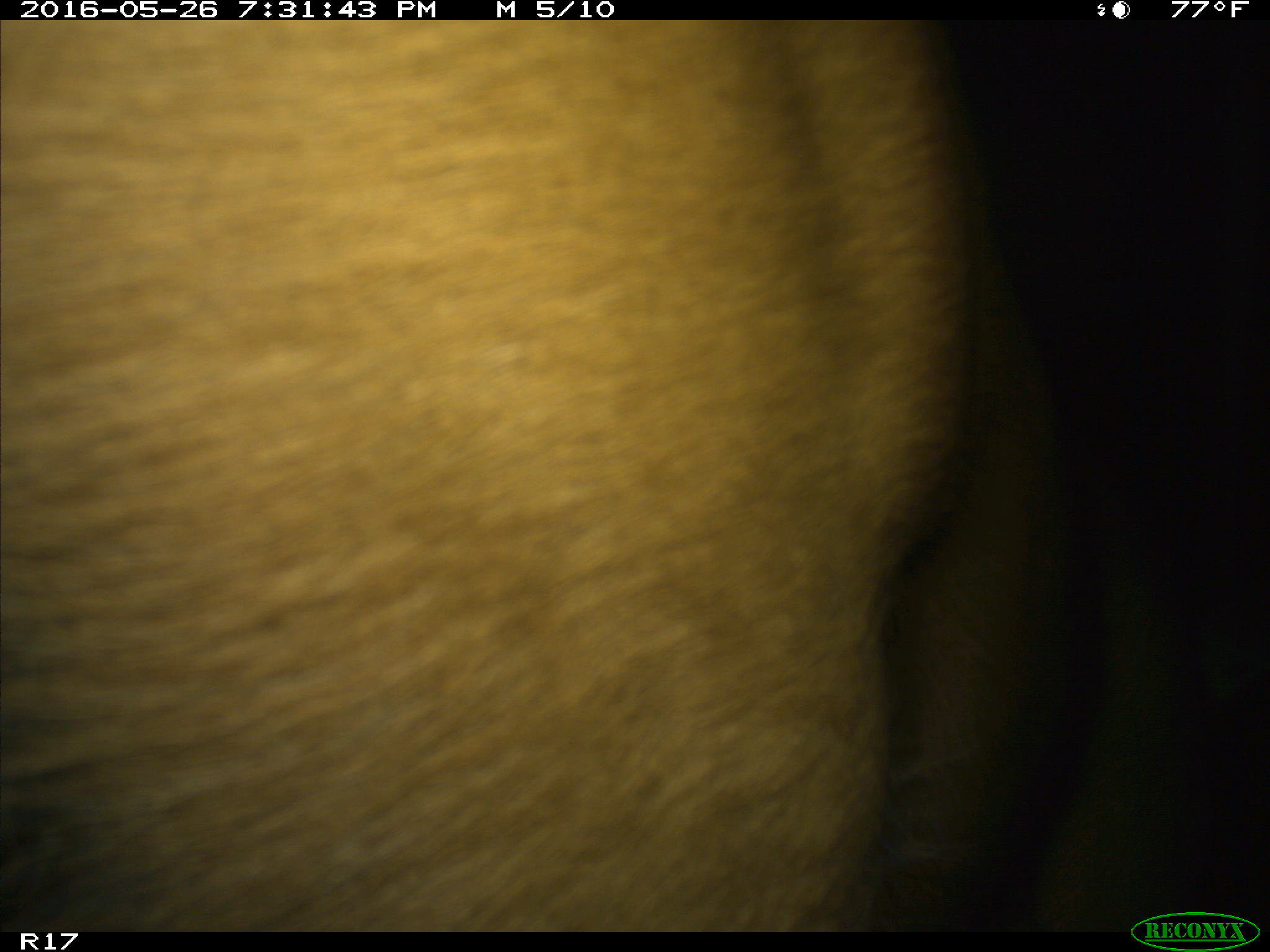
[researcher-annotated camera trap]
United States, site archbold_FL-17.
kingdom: Animalia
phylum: Chordata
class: Mammalia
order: Artiodactyla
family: Bovidae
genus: Bos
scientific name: Bos taurus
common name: domestic cow